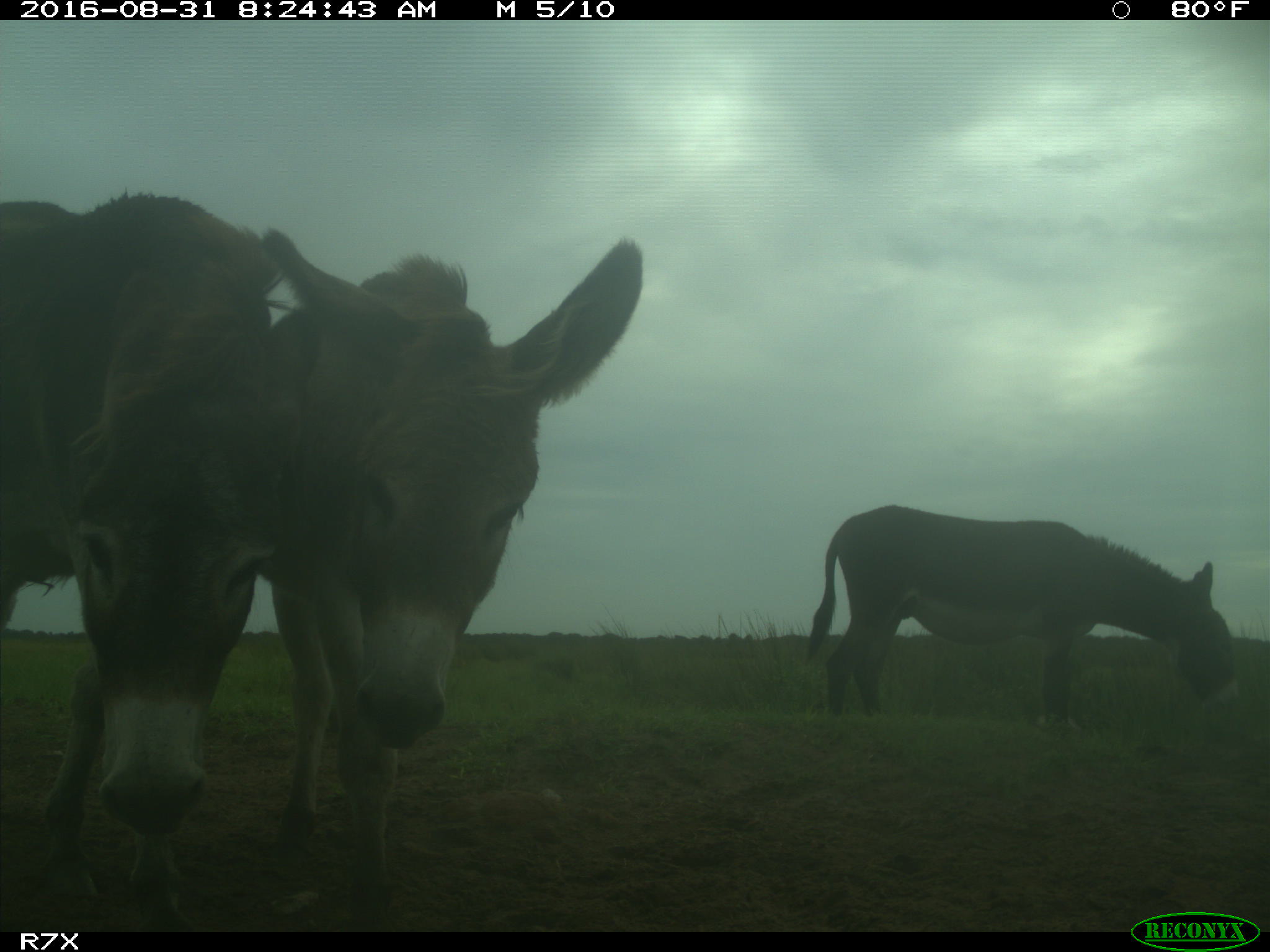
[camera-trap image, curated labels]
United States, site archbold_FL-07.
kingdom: Animalia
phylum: Chordata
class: Mammalia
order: Perissodactyla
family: Equidae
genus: Equus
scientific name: Equus africanus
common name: african wild ass